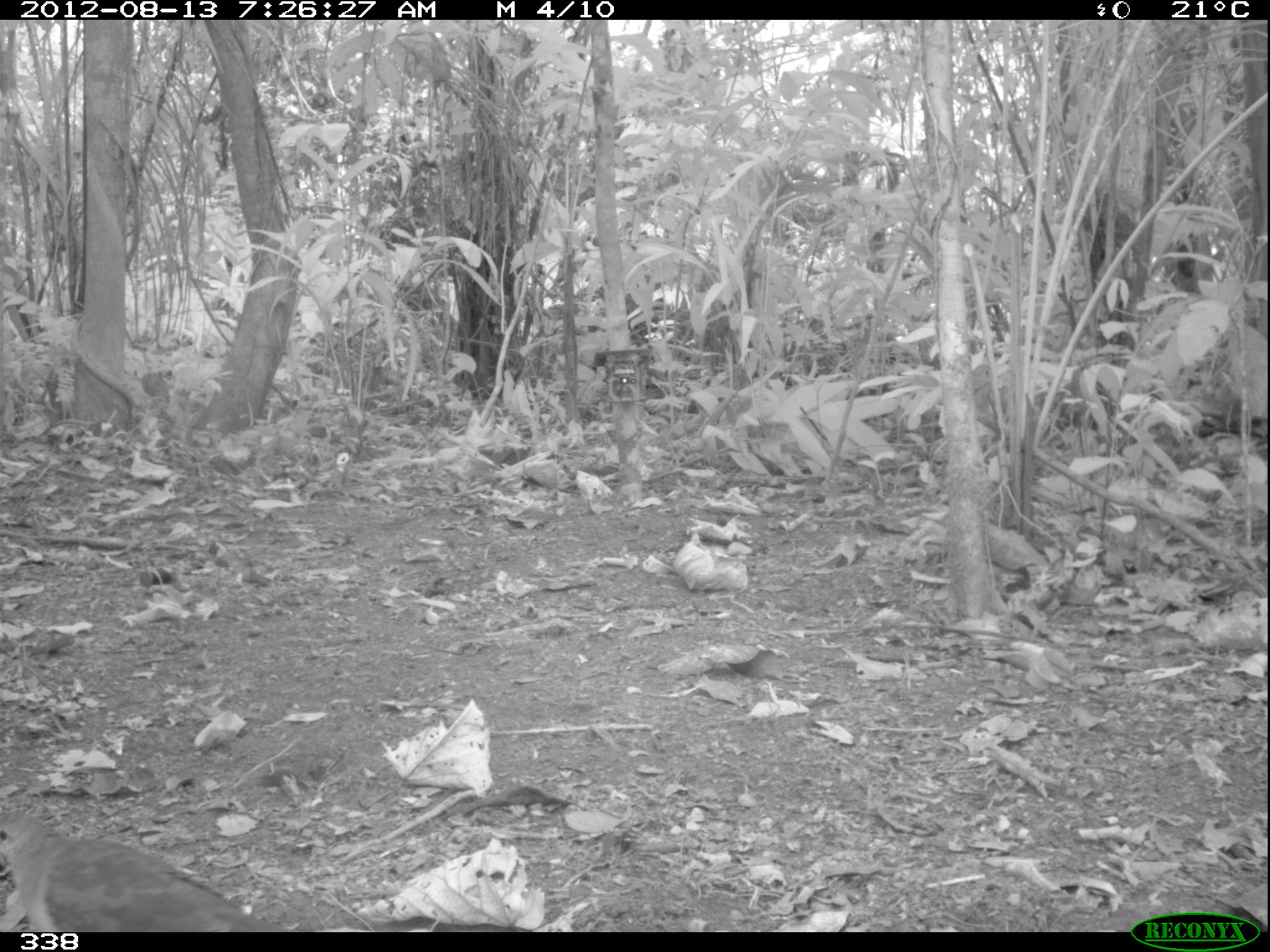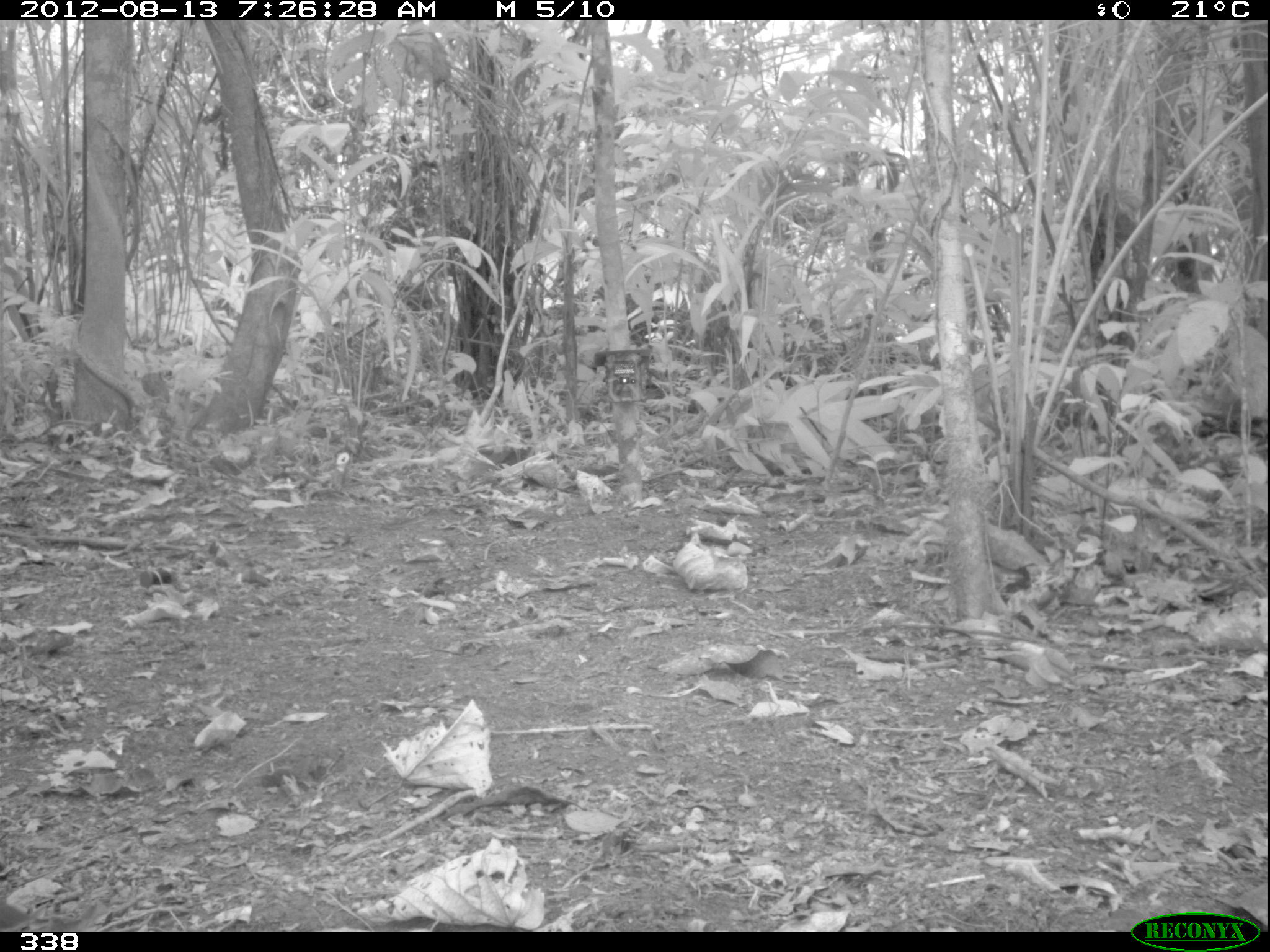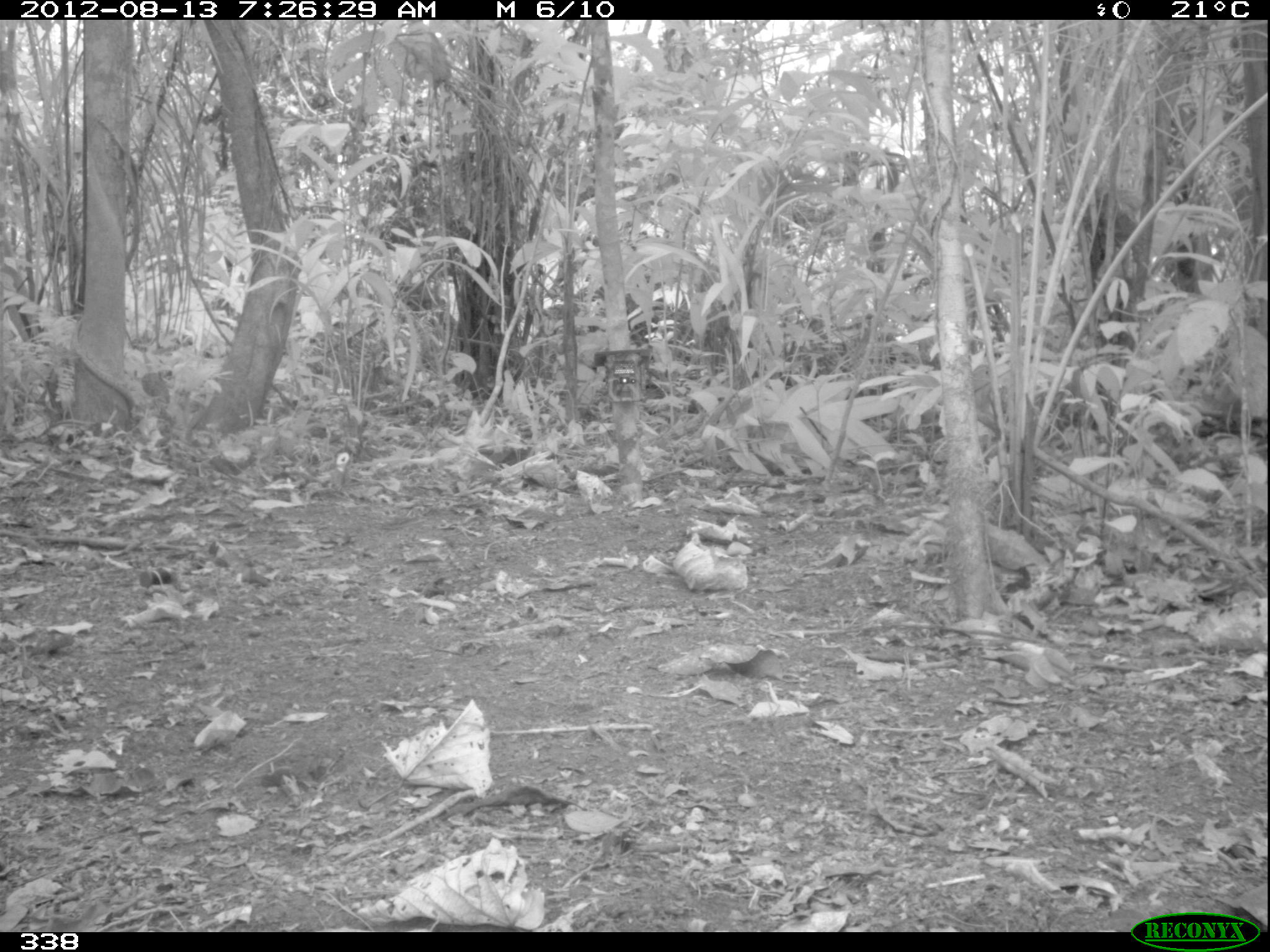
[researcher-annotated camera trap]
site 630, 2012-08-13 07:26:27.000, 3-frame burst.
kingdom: Animalia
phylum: Chordata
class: Aves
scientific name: Aves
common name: bird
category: unknown bird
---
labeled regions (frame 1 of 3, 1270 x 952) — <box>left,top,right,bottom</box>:
unknown bird: <box>0,802,272,932</box>